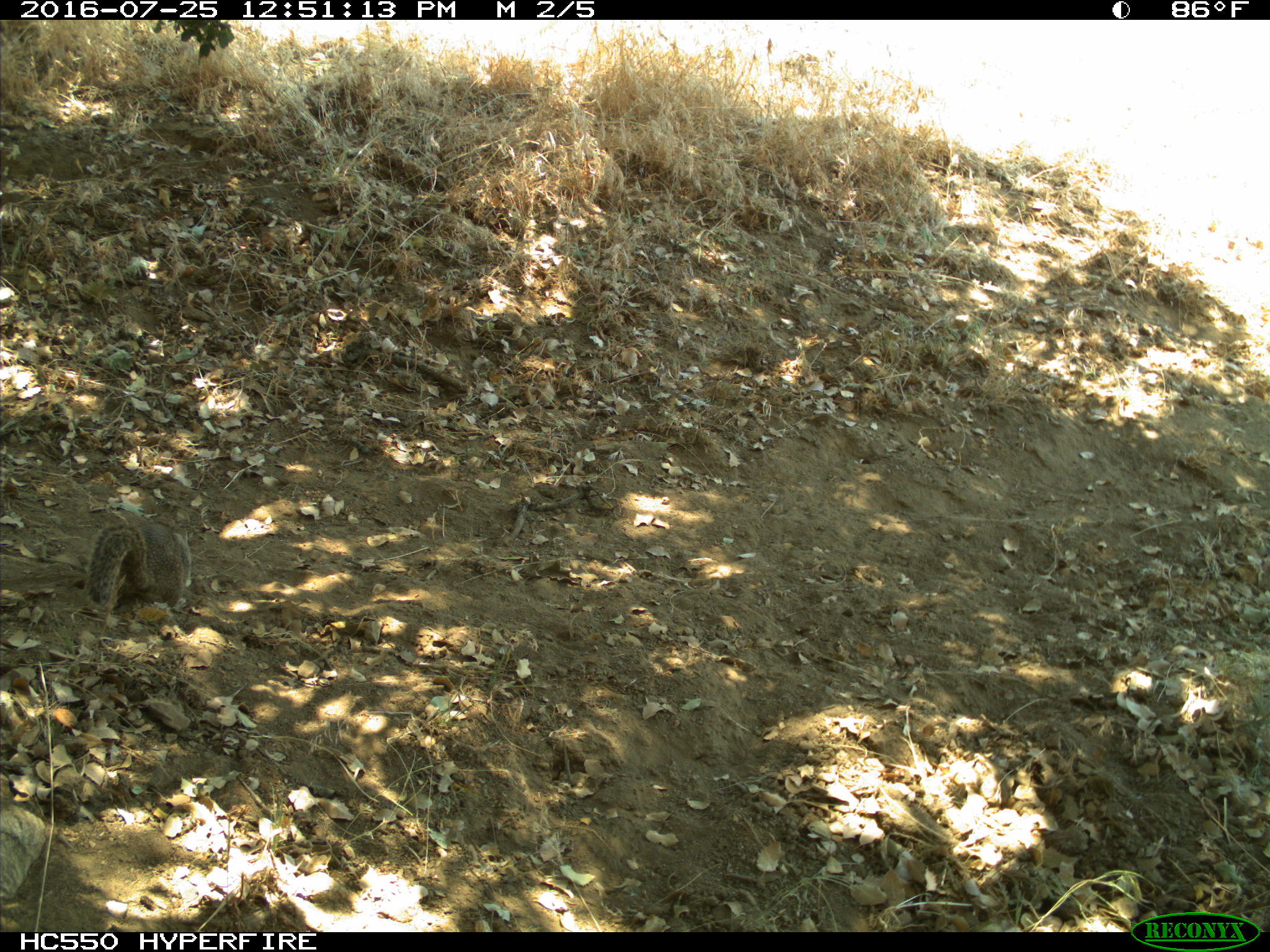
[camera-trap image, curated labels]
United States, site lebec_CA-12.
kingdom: Animalia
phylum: Chordata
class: Mammalia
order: Rodentia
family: Sciuridae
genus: Otospermophilus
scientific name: Otospermophilus beecheyi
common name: california ground squirrel